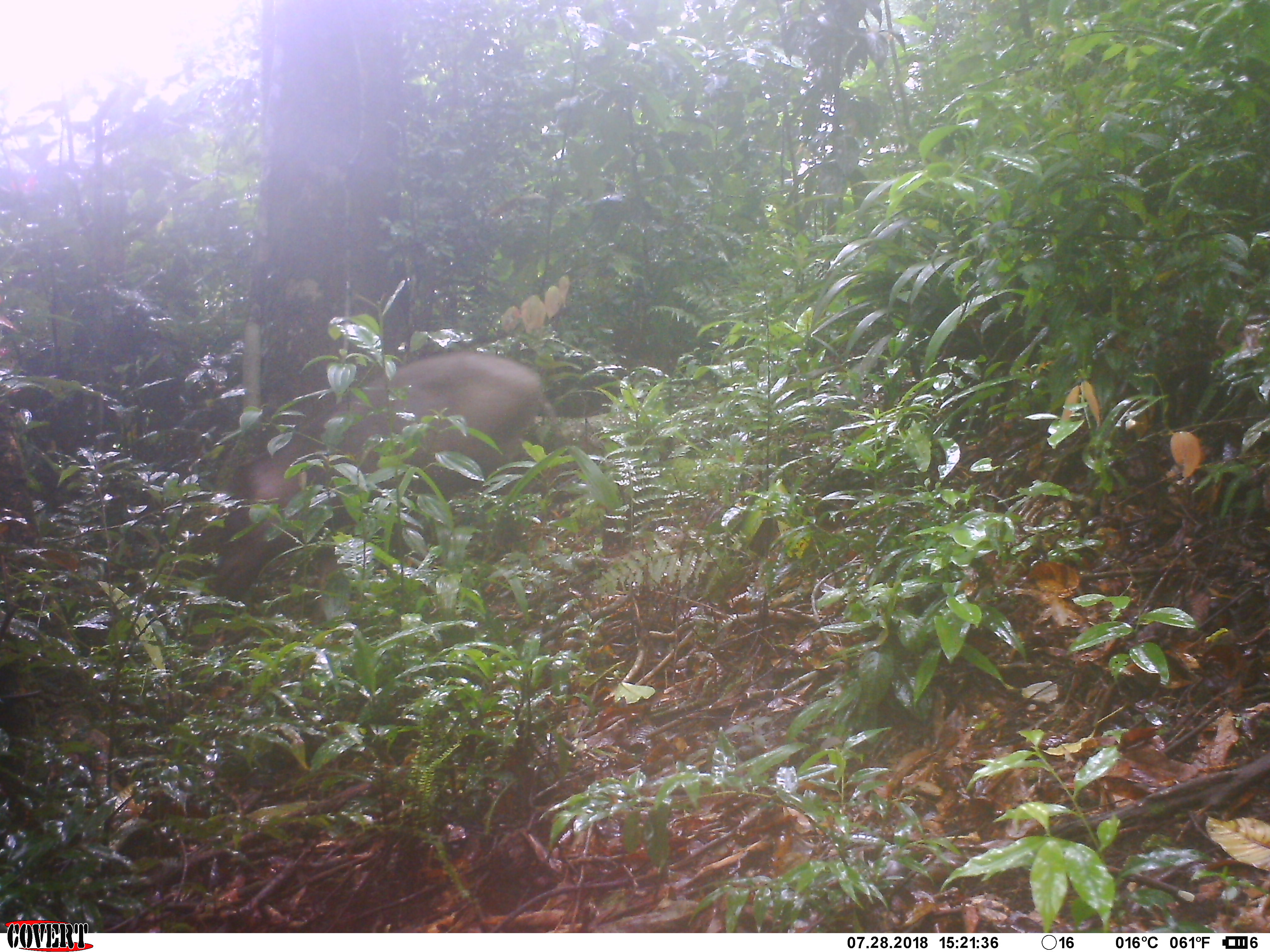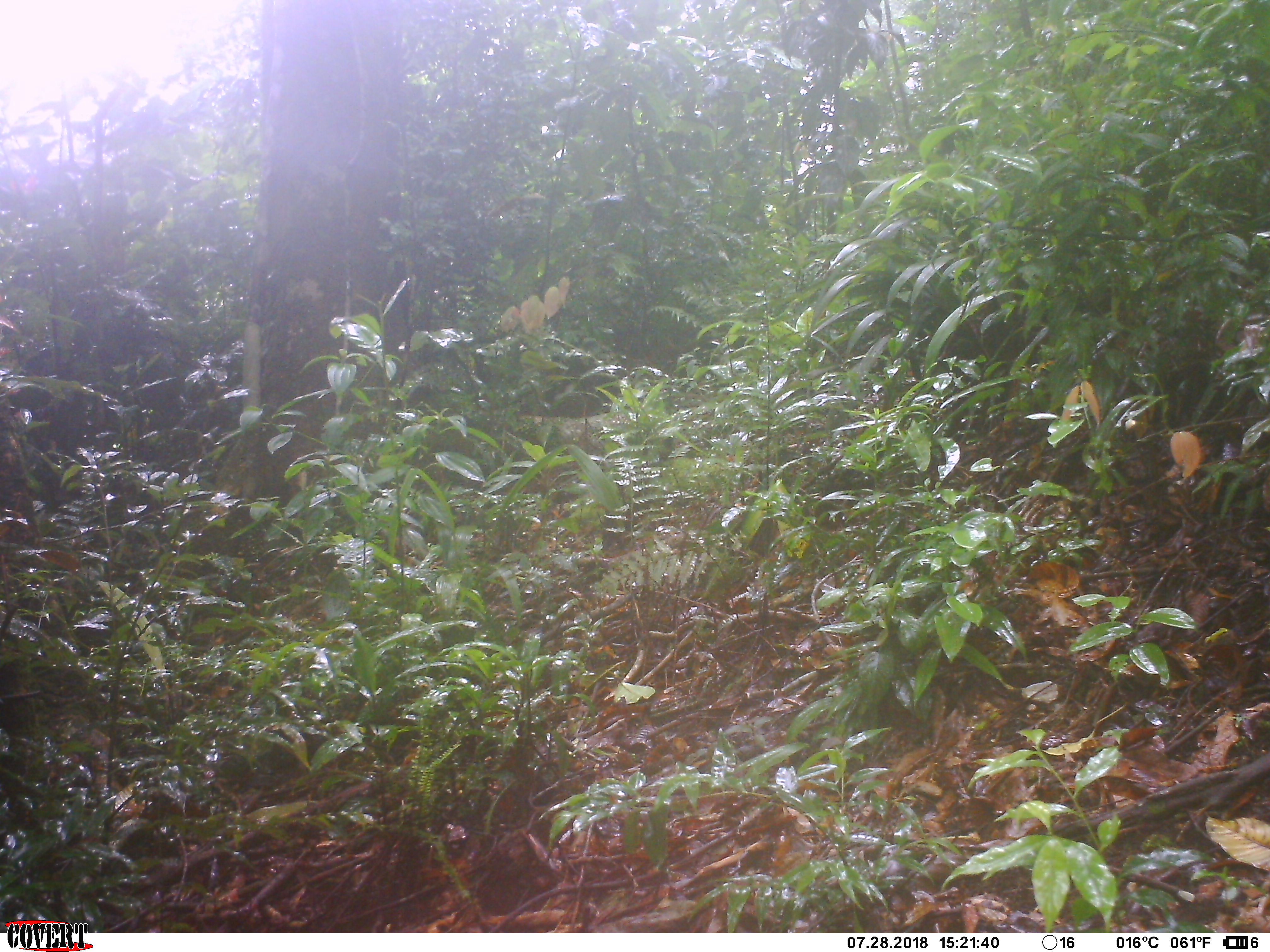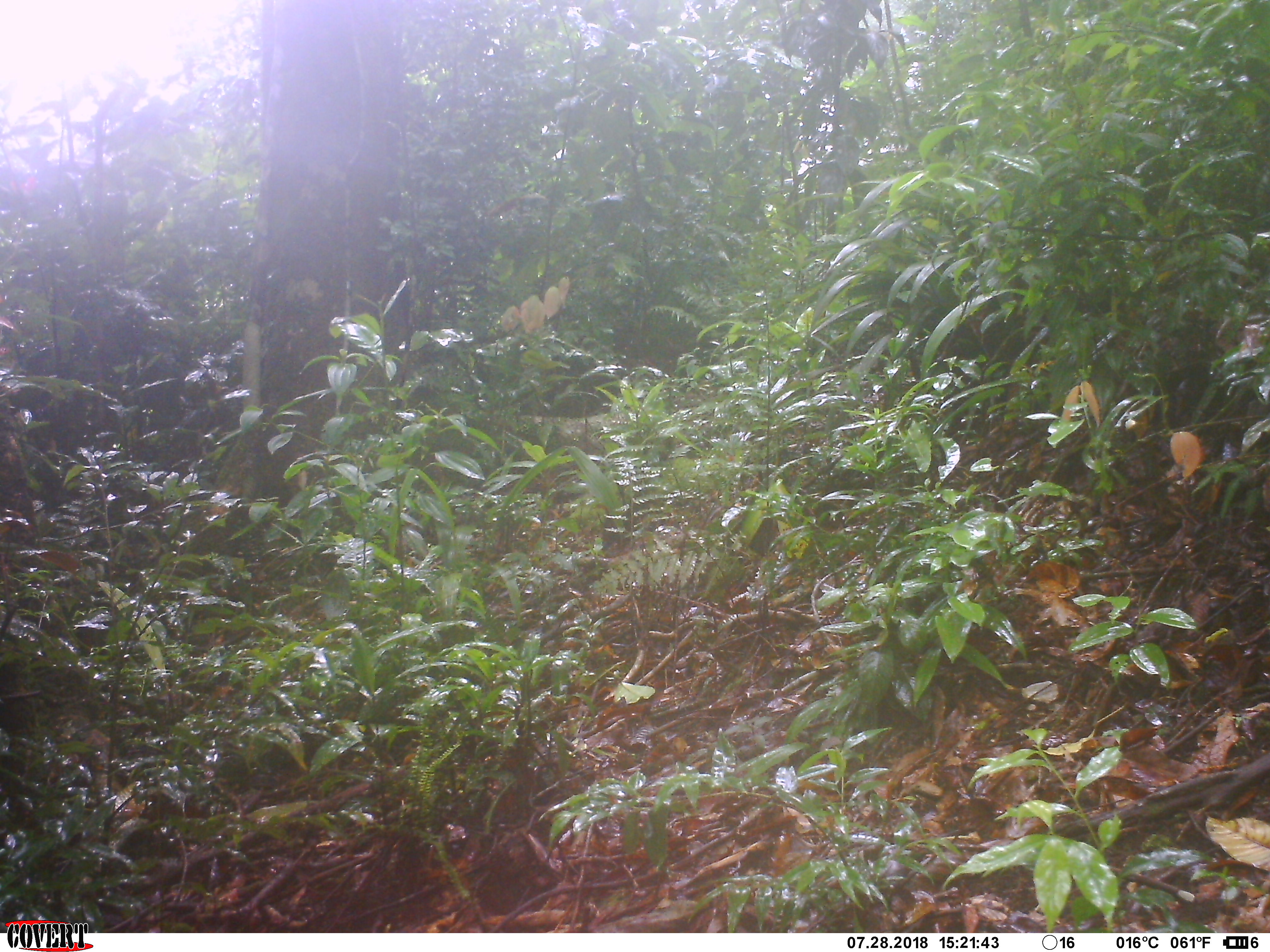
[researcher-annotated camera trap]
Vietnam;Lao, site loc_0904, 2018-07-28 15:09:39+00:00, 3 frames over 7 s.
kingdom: Animalia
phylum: Chordata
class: Mammalia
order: Artiodactyla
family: Suidae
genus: Sus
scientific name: Sus scrofa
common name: eurasian wild pig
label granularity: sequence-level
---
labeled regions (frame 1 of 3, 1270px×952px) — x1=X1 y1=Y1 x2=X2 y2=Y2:
eurasian wild pig: x1=184 y1=350 x2=569 y2=656